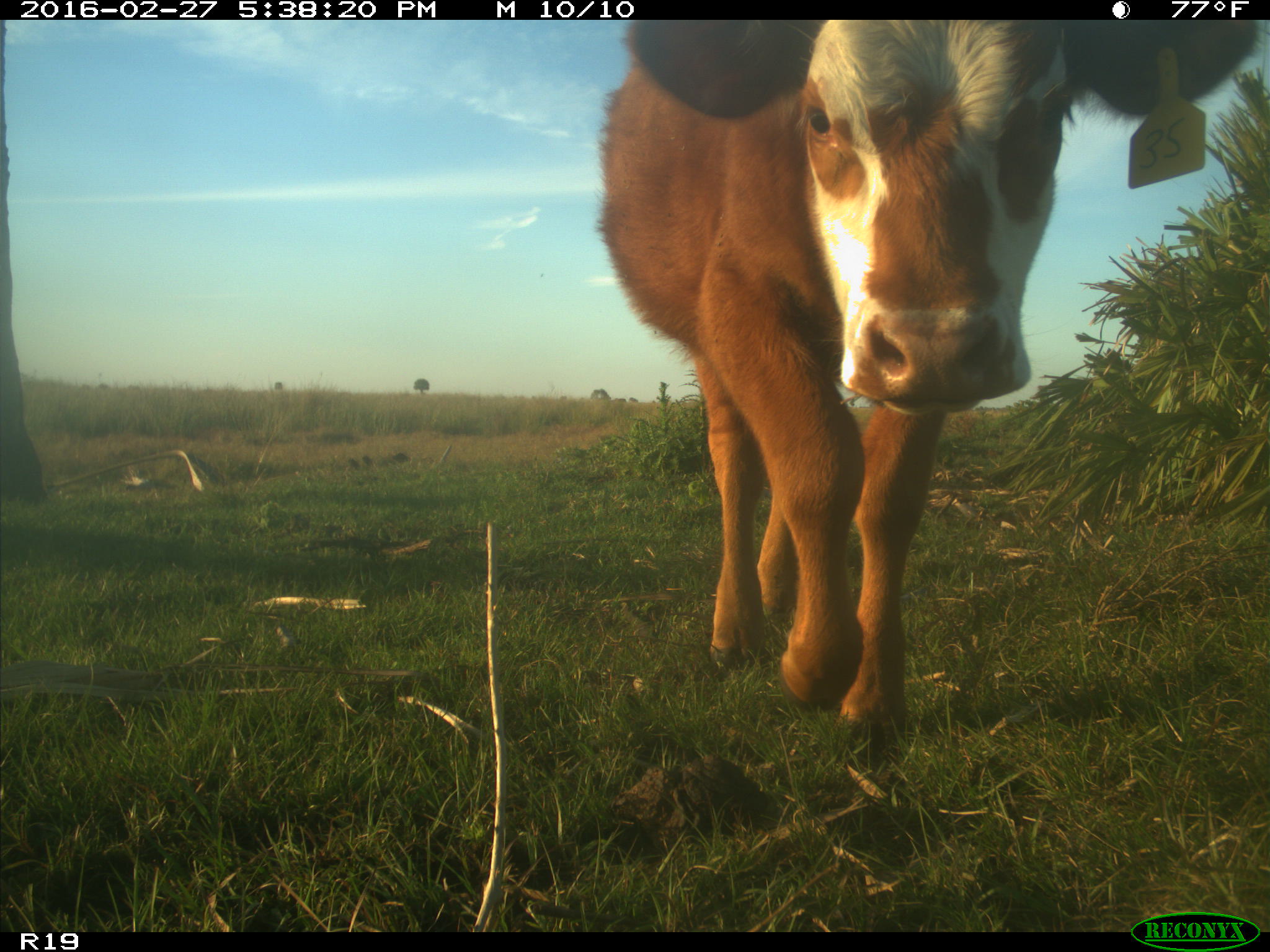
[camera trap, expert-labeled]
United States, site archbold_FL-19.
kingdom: Animalia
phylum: Chordata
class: Mammalia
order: Artiodactyla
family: Bovidae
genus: Bos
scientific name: Bos taurus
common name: domestic cow